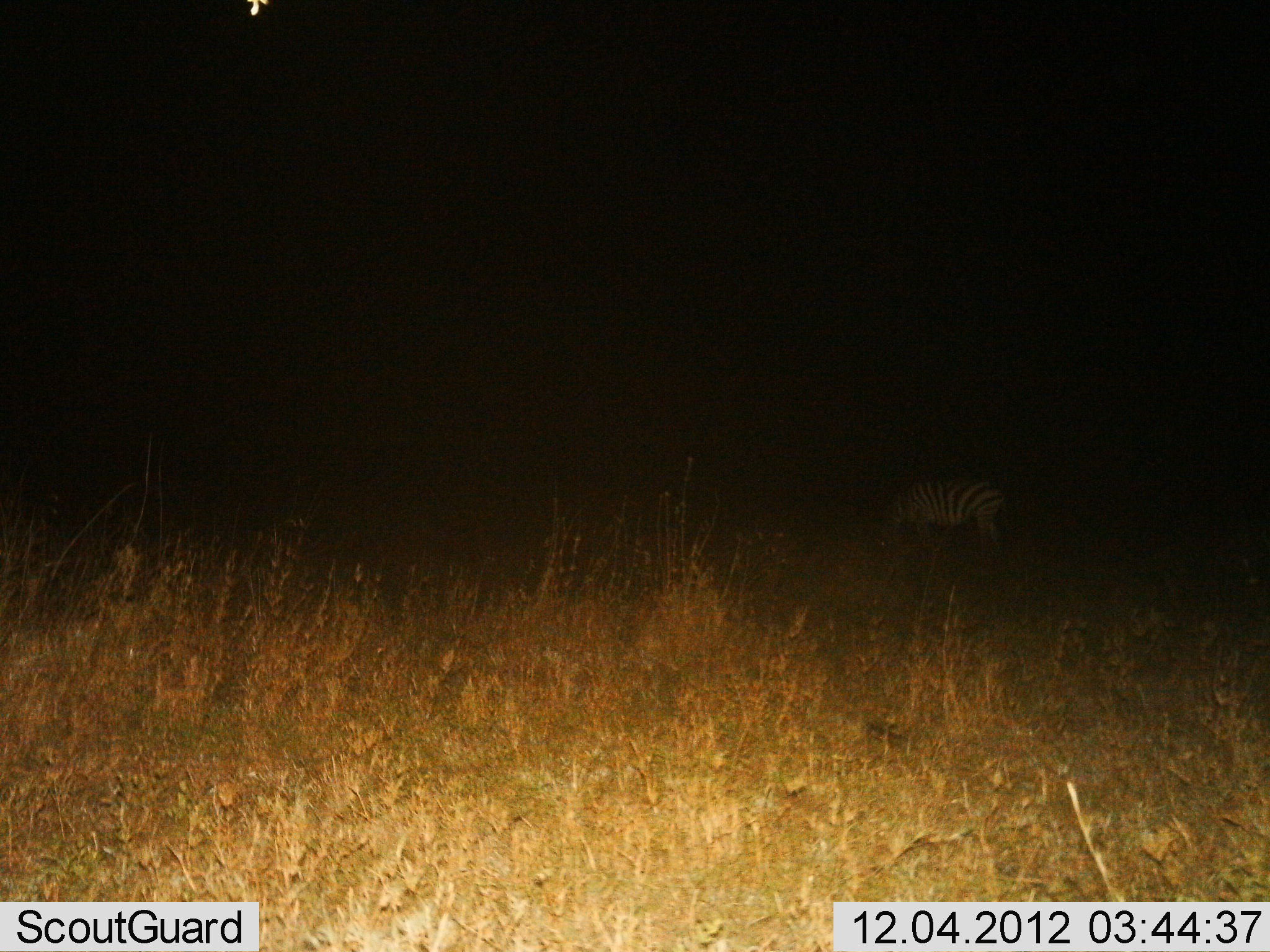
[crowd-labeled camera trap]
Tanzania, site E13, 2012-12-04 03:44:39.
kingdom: Animalia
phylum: Chordata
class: Mammalia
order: Perissodactyla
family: Equidae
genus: Equus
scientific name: Equus quagga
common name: plains zebra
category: zebra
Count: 1.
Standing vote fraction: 60%.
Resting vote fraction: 0%.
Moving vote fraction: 0%.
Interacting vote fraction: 0%.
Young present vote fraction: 0%.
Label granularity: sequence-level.